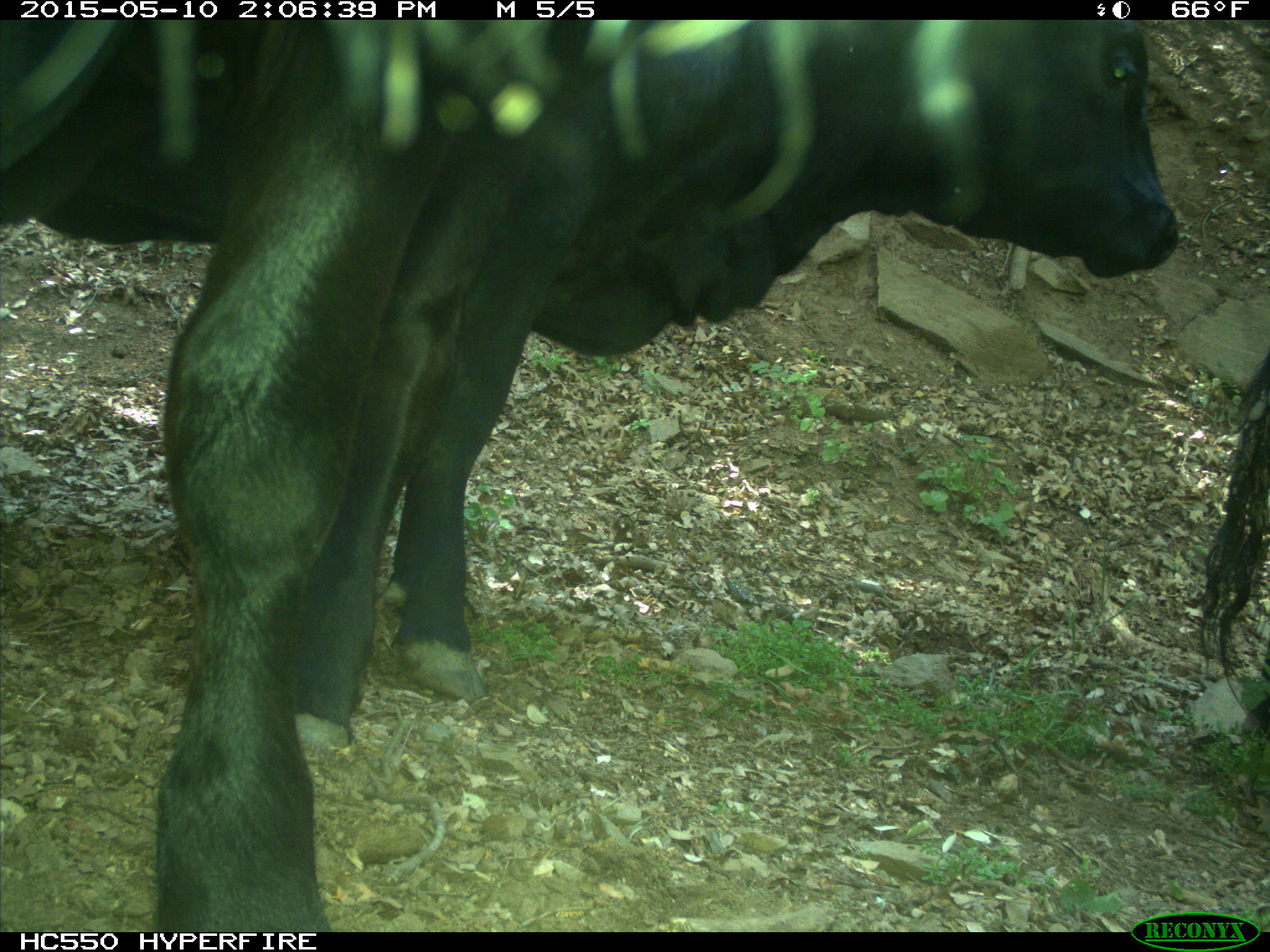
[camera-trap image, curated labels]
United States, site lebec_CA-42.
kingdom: Animalia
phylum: Chordata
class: Mammalia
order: Artiodactyla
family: Bovidae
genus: Bos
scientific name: Bos taurus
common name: domestic cow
Bos taurus (domestic cow).